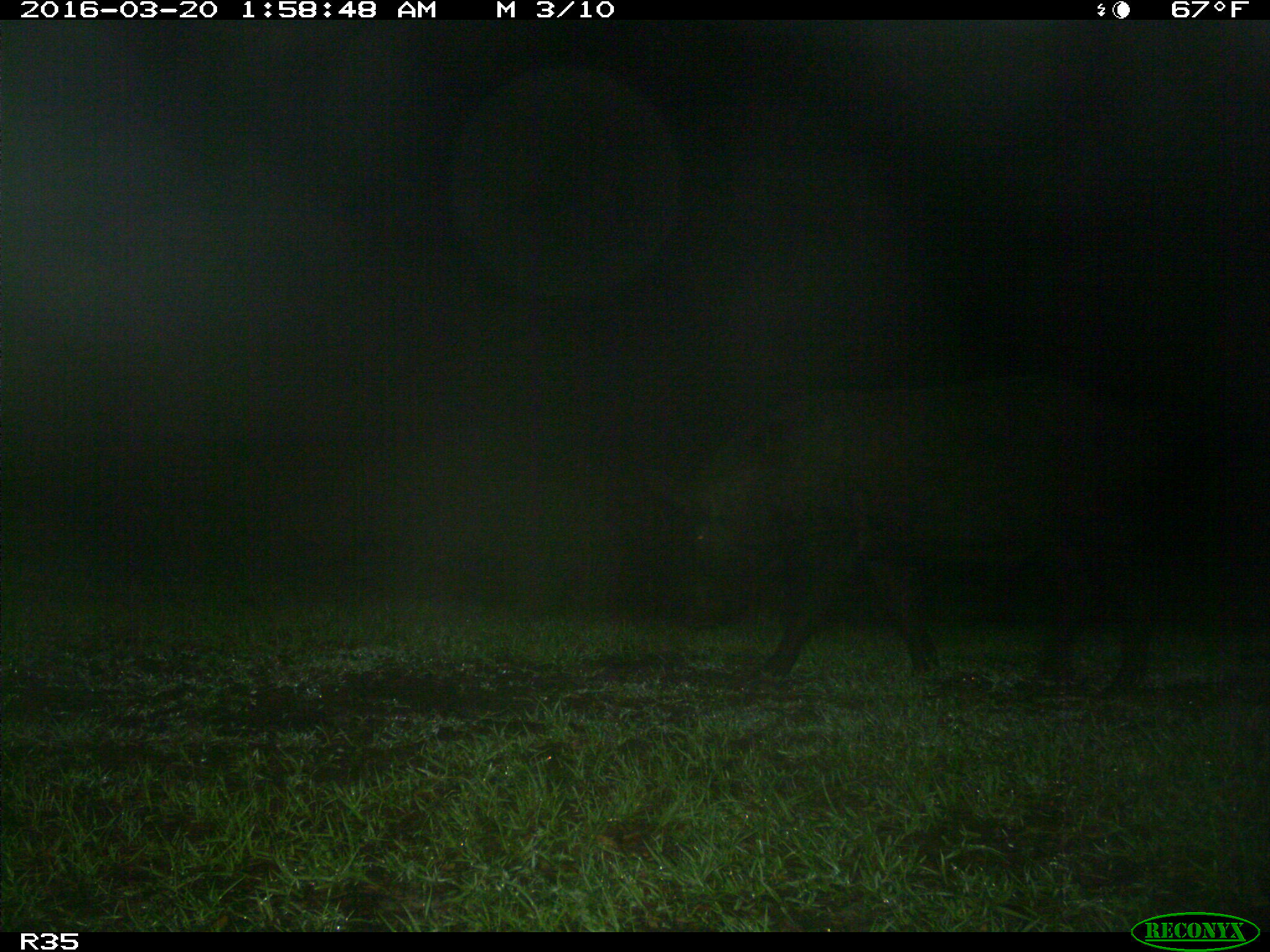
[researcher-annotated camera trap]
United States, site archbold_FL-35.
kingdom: Animalia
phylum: Chordata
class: Mammalia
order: Artiodactyla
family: Suidae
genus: Sus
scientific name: Sus scrofa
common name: wild boar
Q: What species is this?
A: Sus scrofa (wild boar).